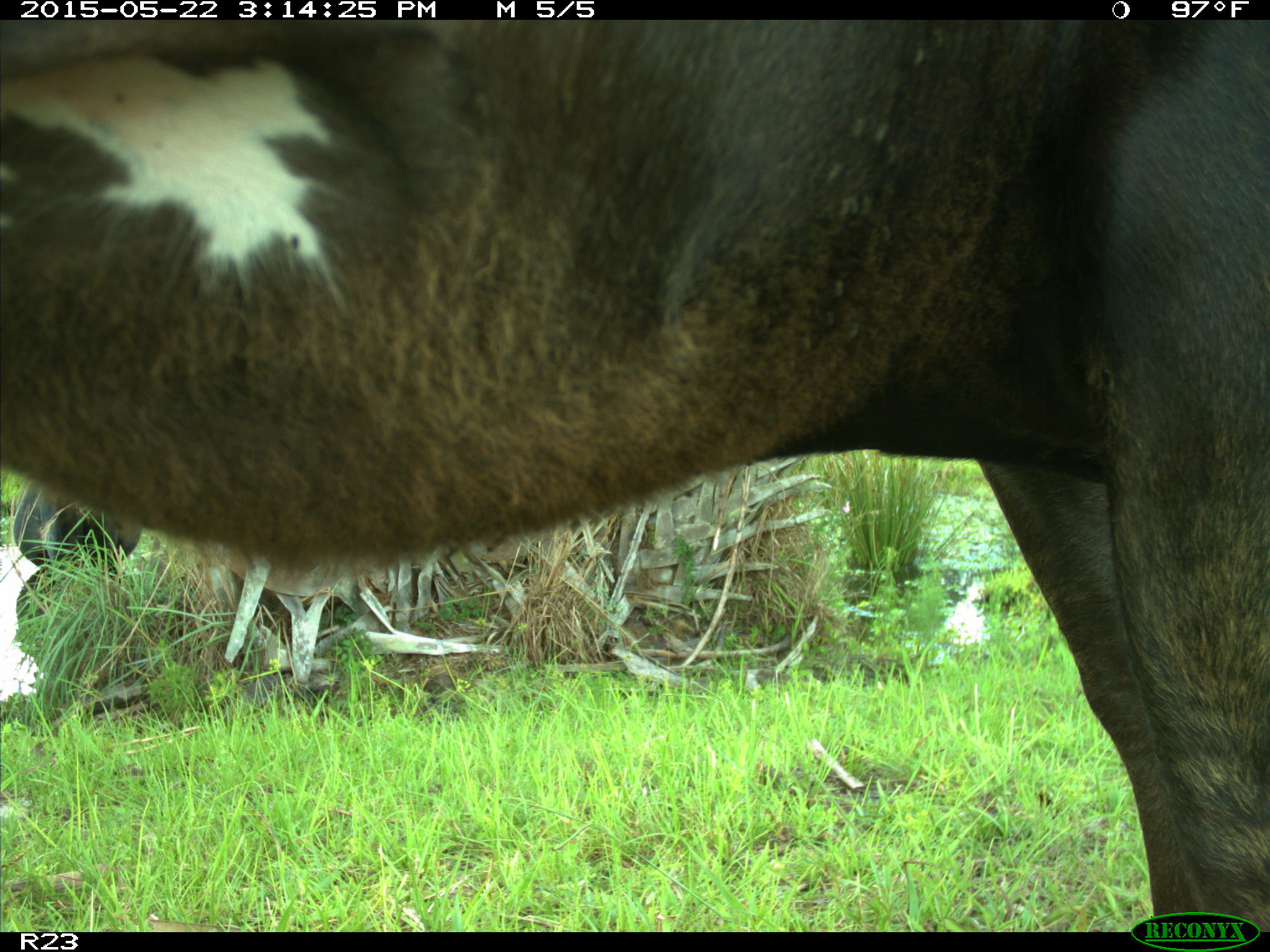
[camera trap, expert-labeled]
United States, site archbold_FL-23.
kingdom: Animalia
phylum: Chordata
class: Mammalia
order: Artiodactyla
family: Bovidae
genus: Bos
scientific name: Bos taurus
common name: domestic cow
Bos taurus (domestic cow).